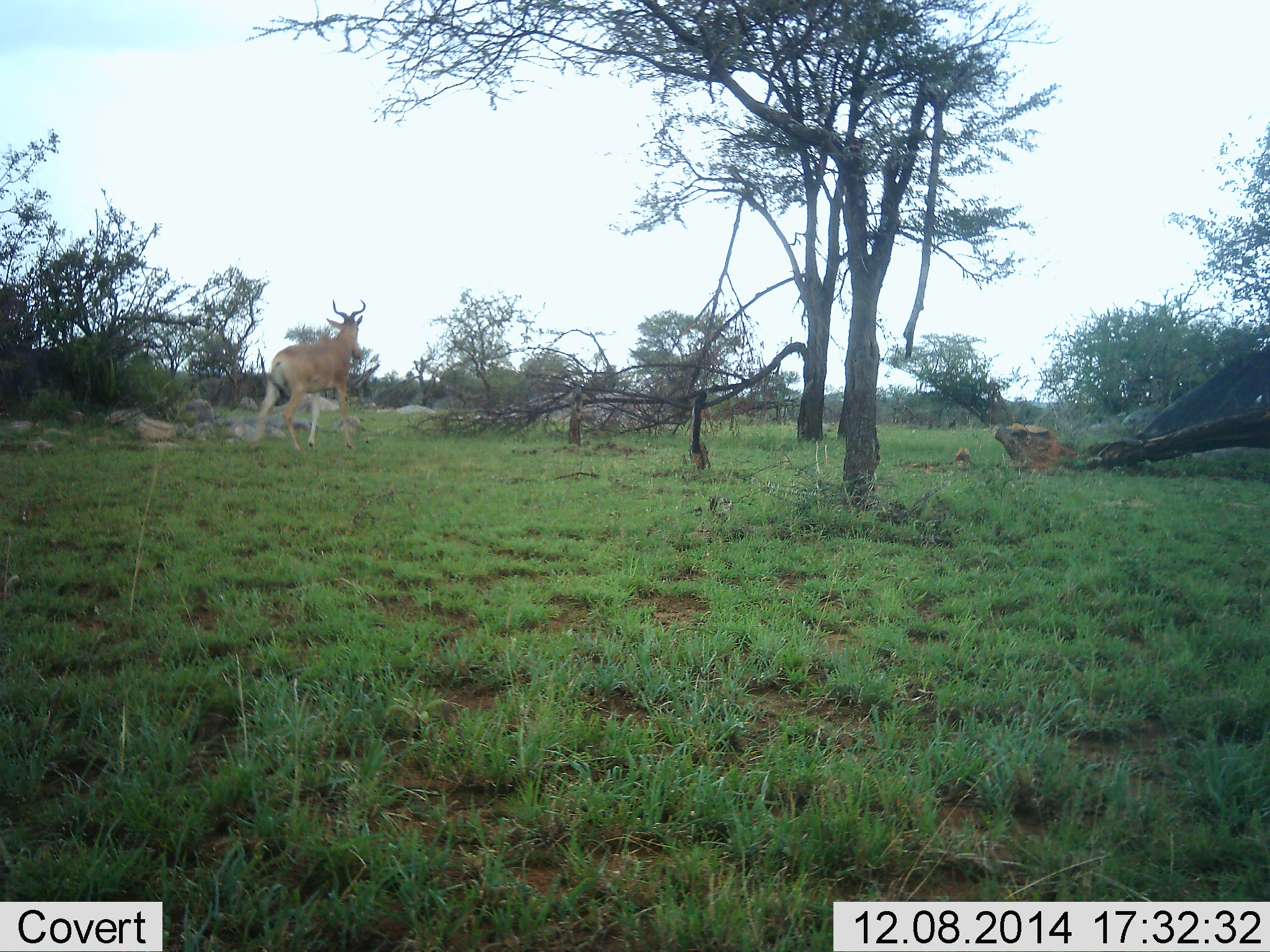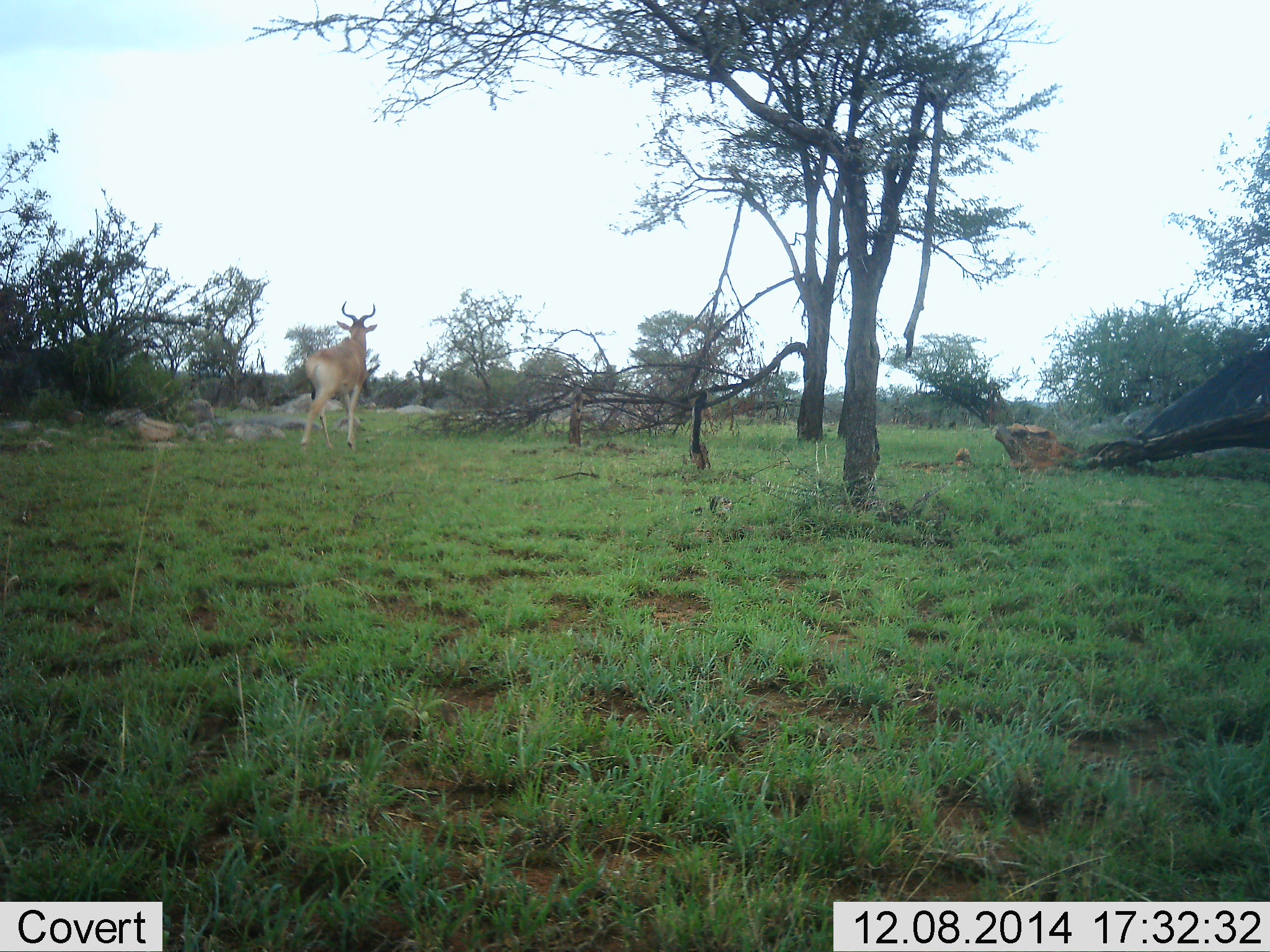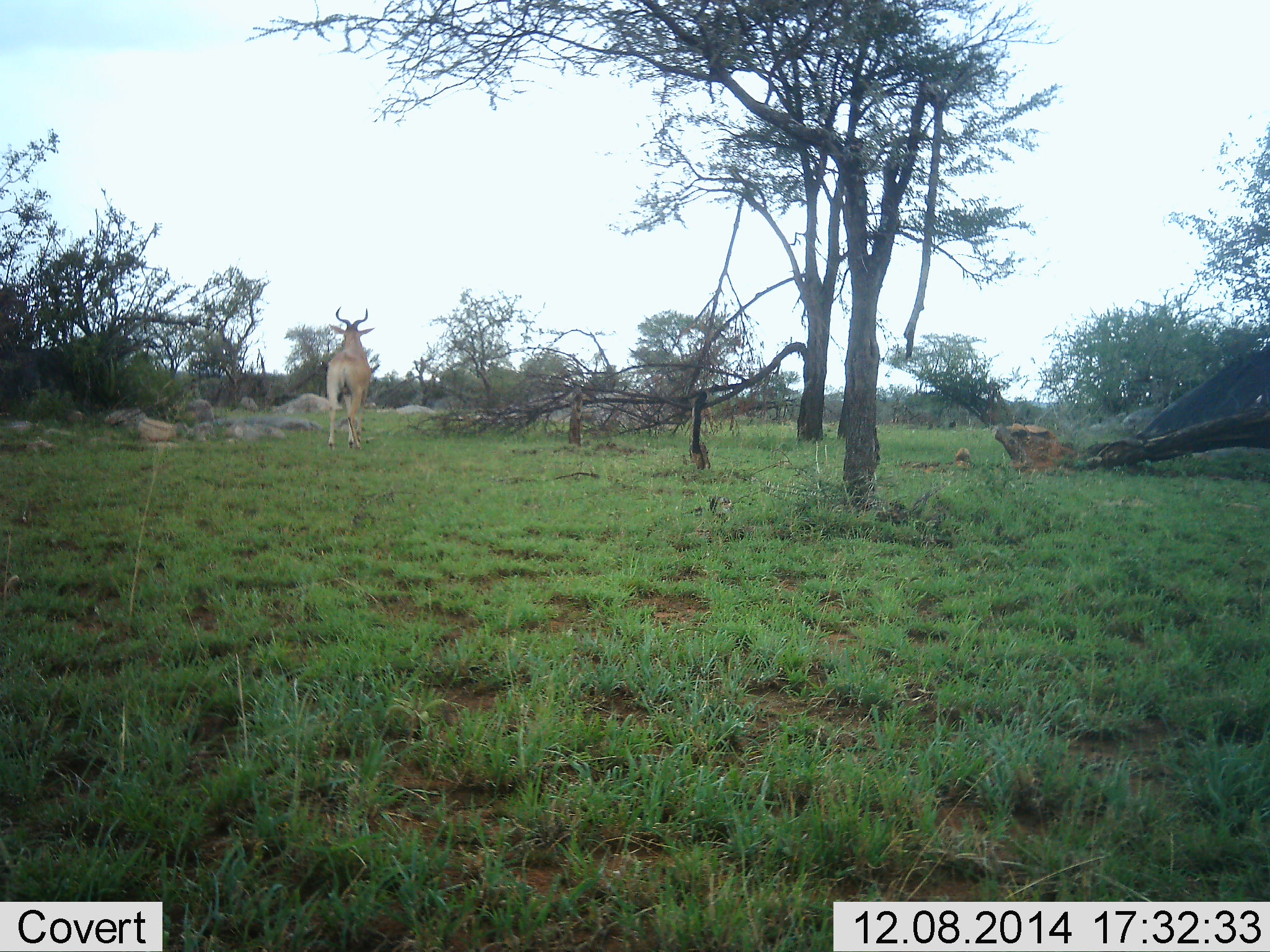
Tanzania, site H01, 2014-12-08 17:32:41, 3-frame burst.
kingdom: Animalia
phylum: Chordata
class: Mammalia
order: Artiodactyla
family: Bovidae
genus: Alcelaphus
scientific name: Alcelaphus buselaphus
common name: hartebeest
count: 1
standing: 10%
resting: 0%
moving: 90%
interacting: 0%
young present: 0%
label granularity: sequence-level